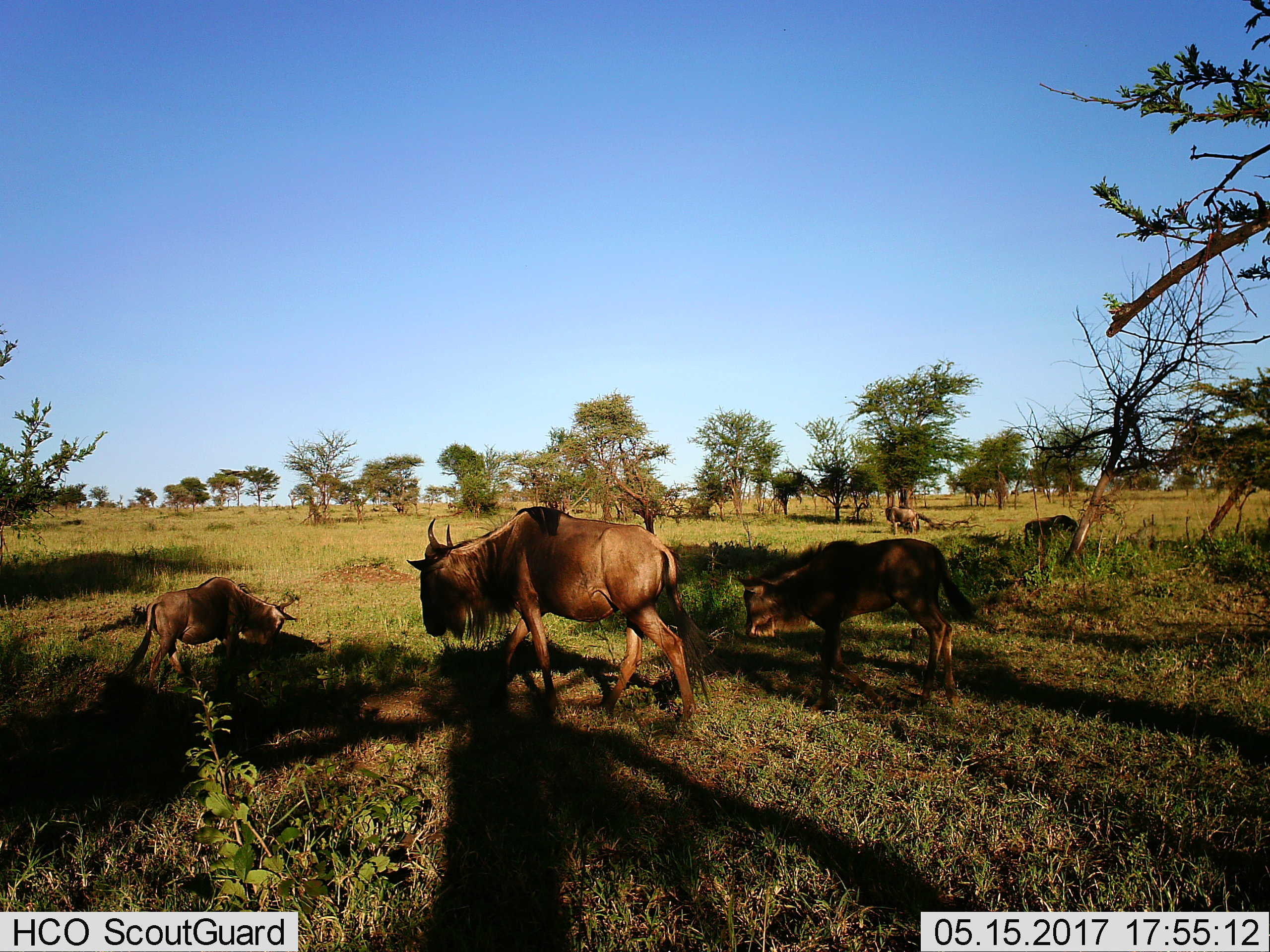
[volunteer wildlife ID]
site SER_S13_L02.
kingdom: Animalia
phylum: Chordata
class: Mammalia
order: Artiodactyla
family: Bovidae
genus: Connochaetes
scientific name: Connochaetes taurinus taurinus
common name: blue wildebeest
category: wildebeestblue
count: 5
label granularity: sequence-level